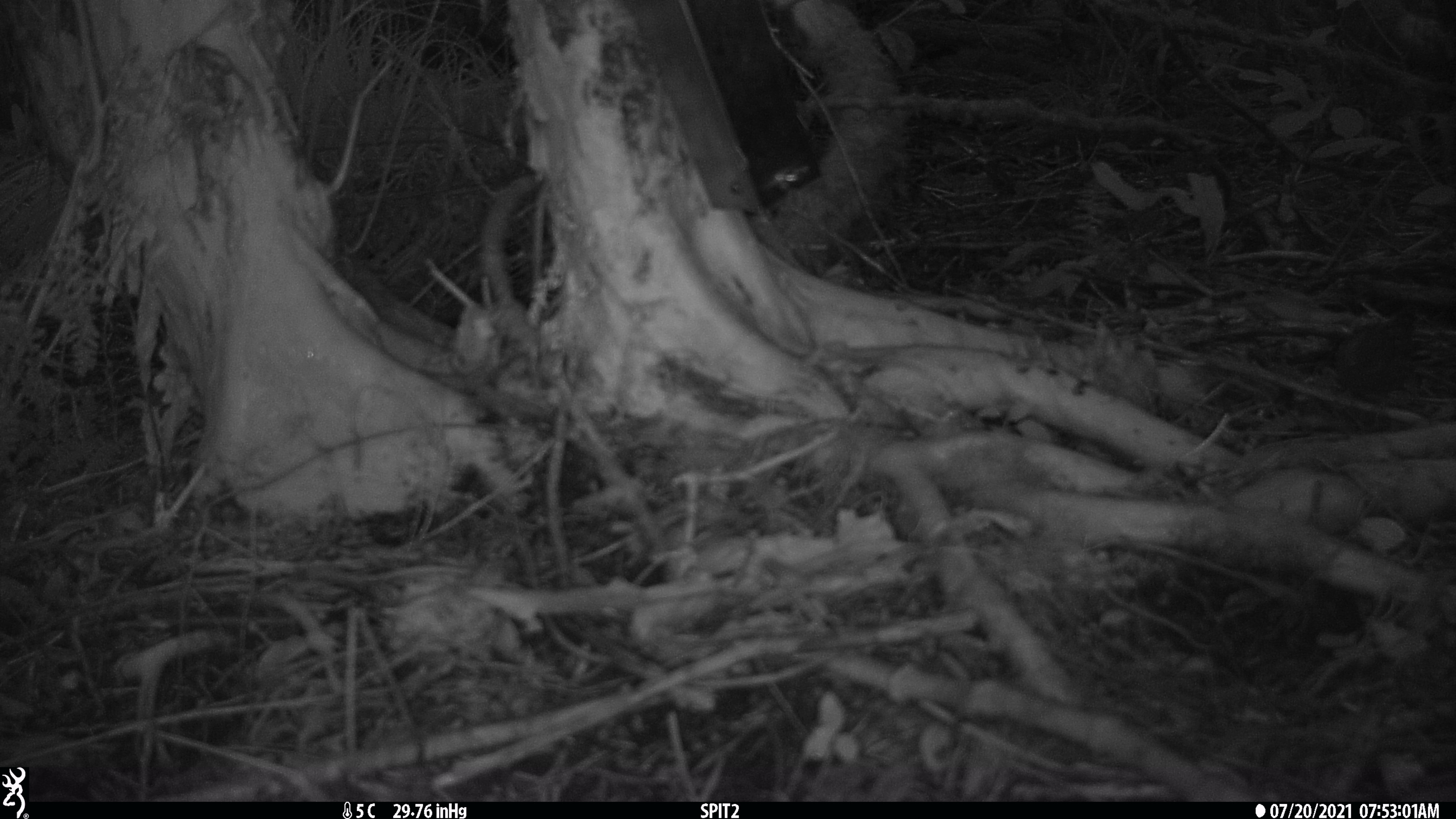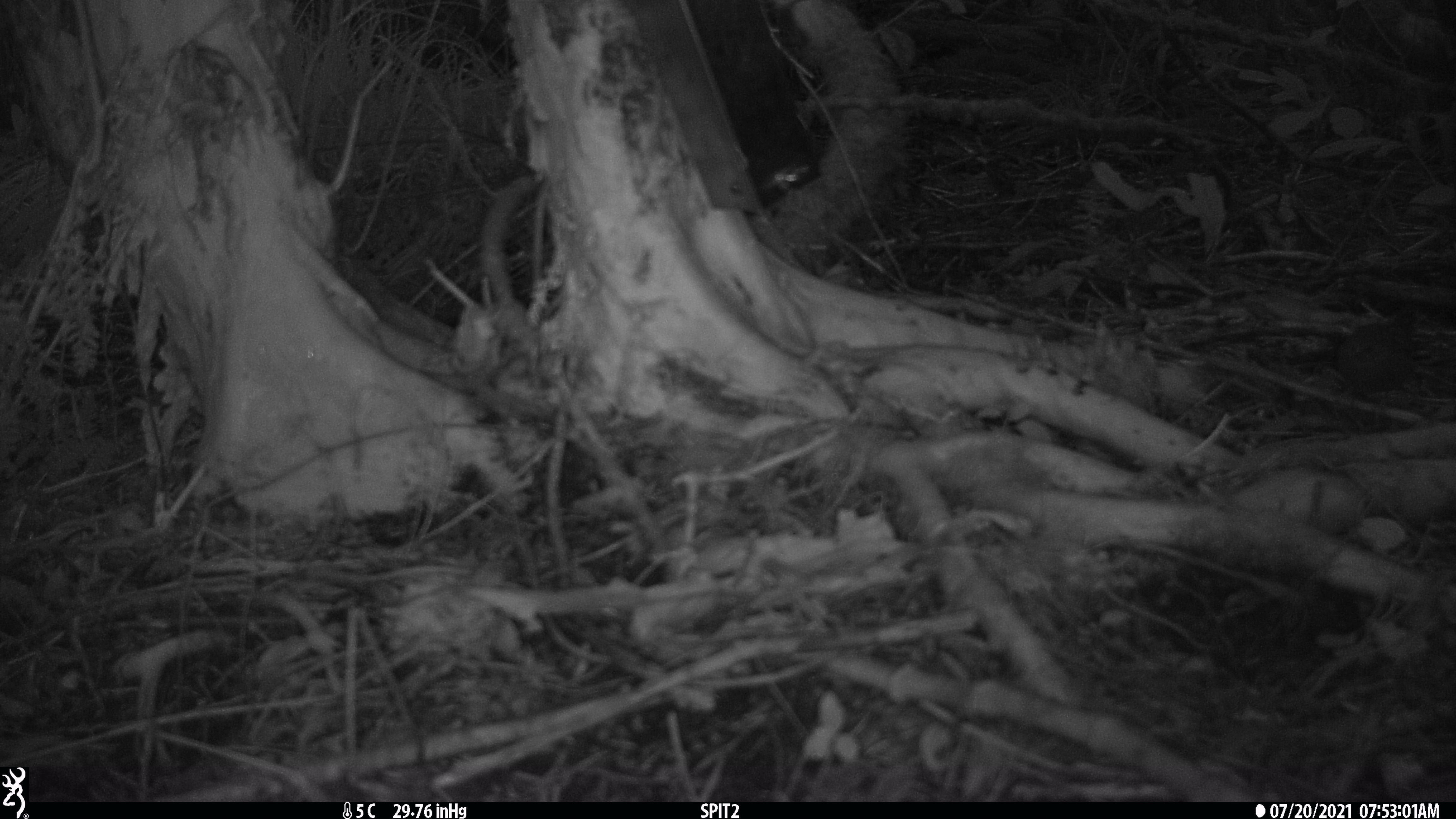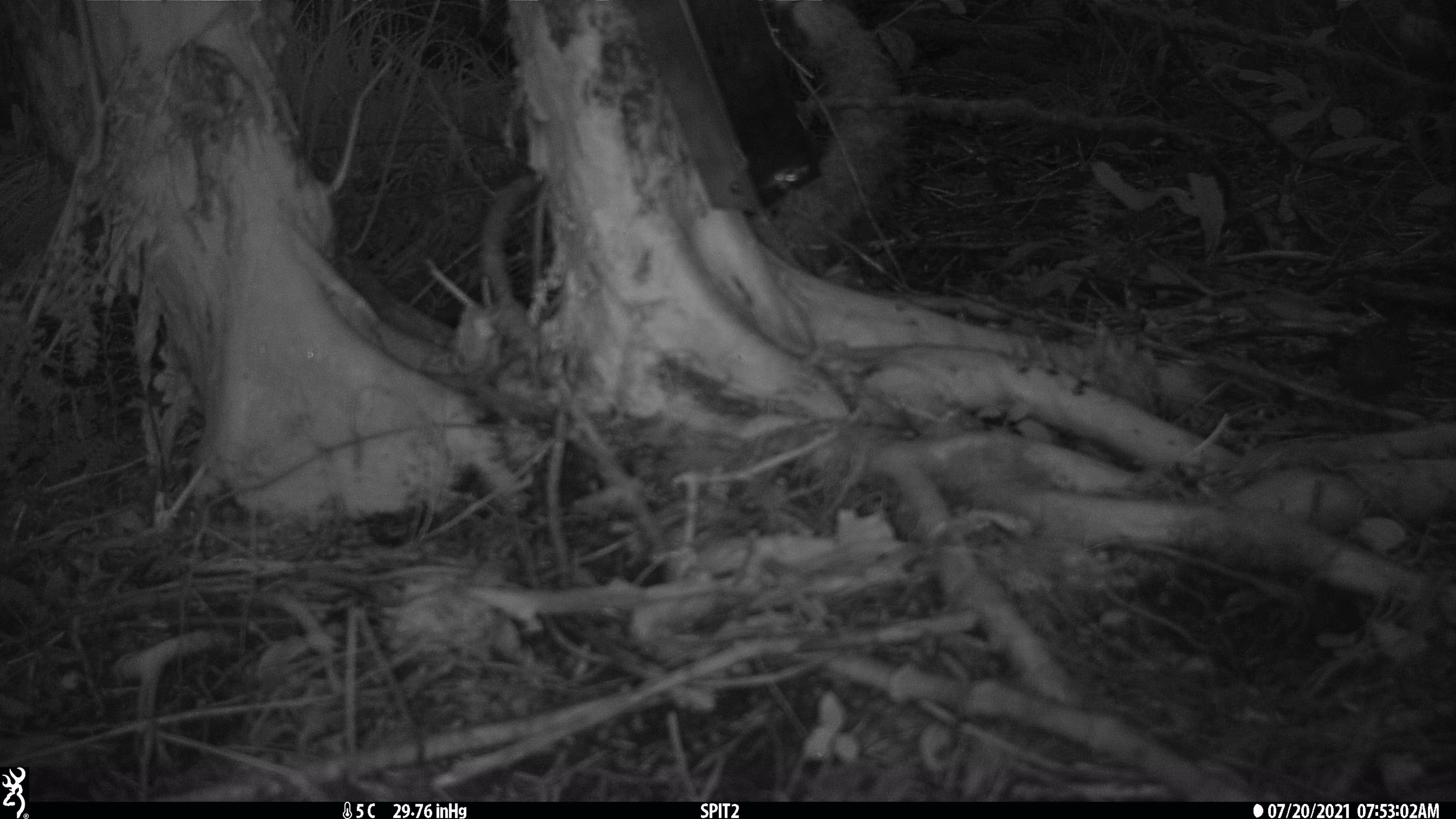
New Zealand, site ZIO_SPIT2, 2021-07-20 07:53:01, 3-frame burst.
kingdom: Animalia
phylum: Chordata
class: Mammalia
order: Rodentia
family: Muridae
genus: Rattus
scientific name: Rattus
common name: rat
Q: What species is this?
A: Rat (Rattus).